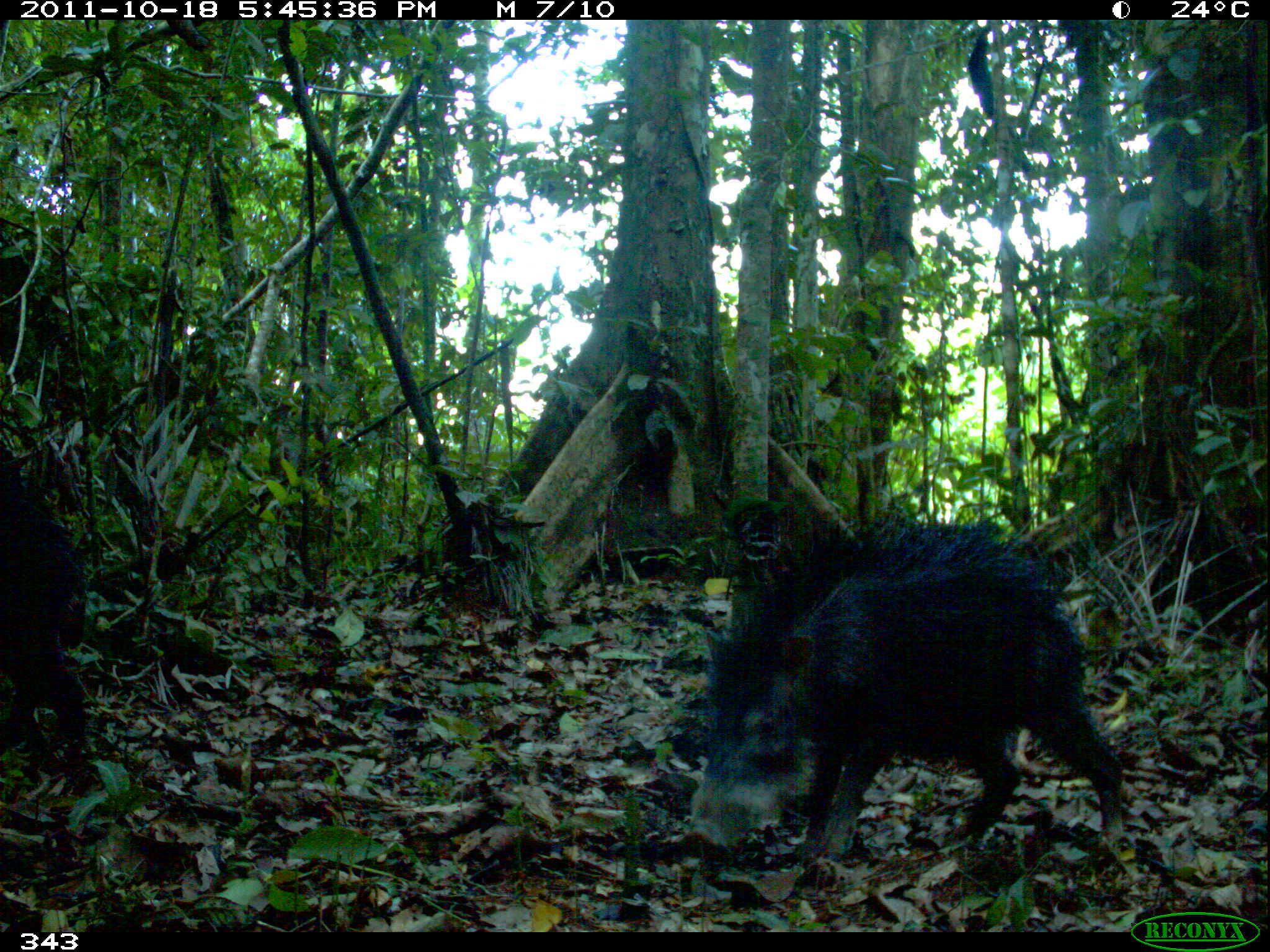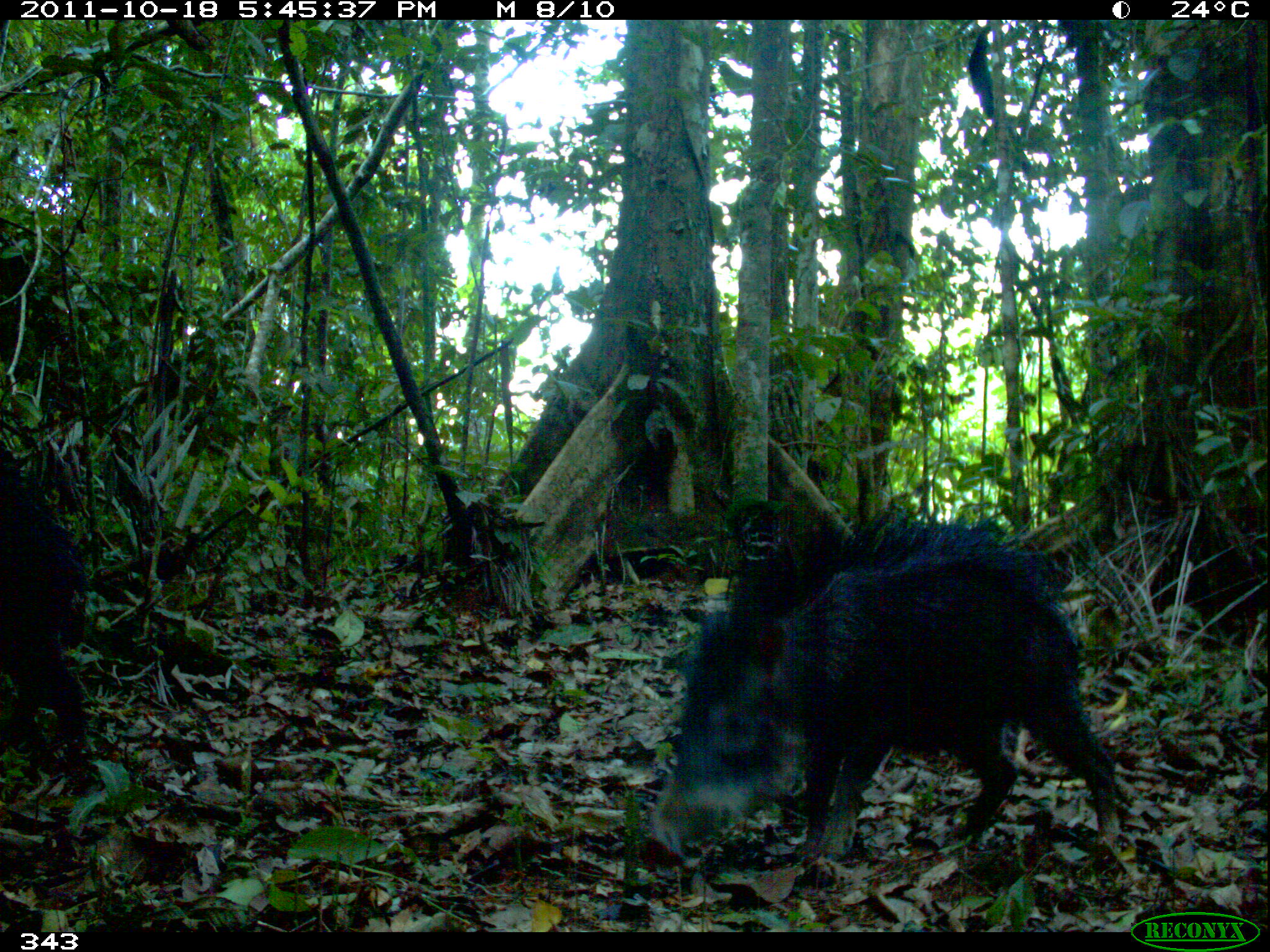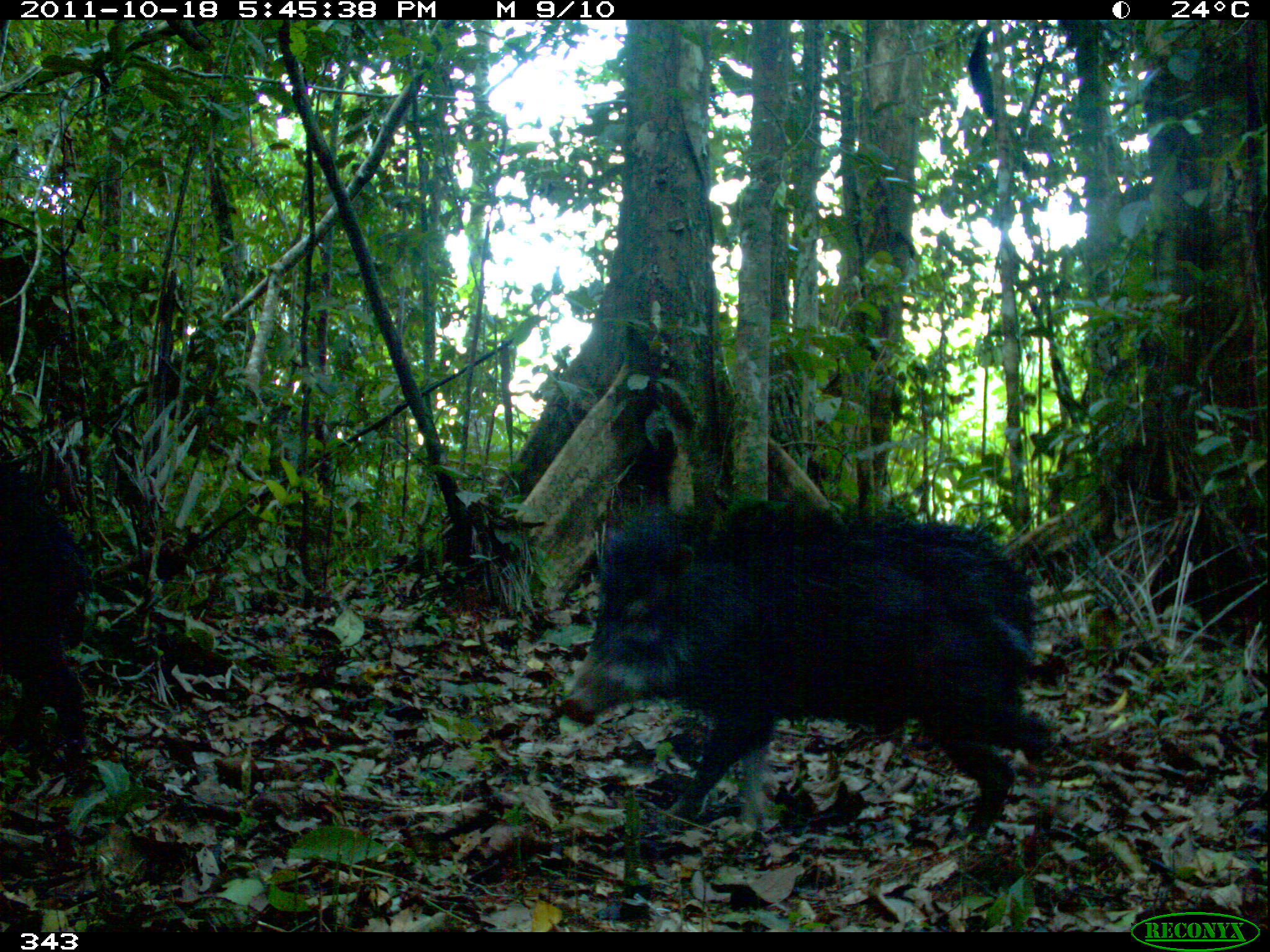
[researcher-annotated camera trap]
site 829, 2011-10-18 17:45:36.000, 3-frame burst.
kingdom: Animalia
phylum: Chordata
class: Mammalia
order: Artiodactyla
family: Tayassuidae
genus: Tayassu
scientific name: Tayassu pecari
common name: white-lipped peccary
Tayassu pecari (white-lipped peccary).